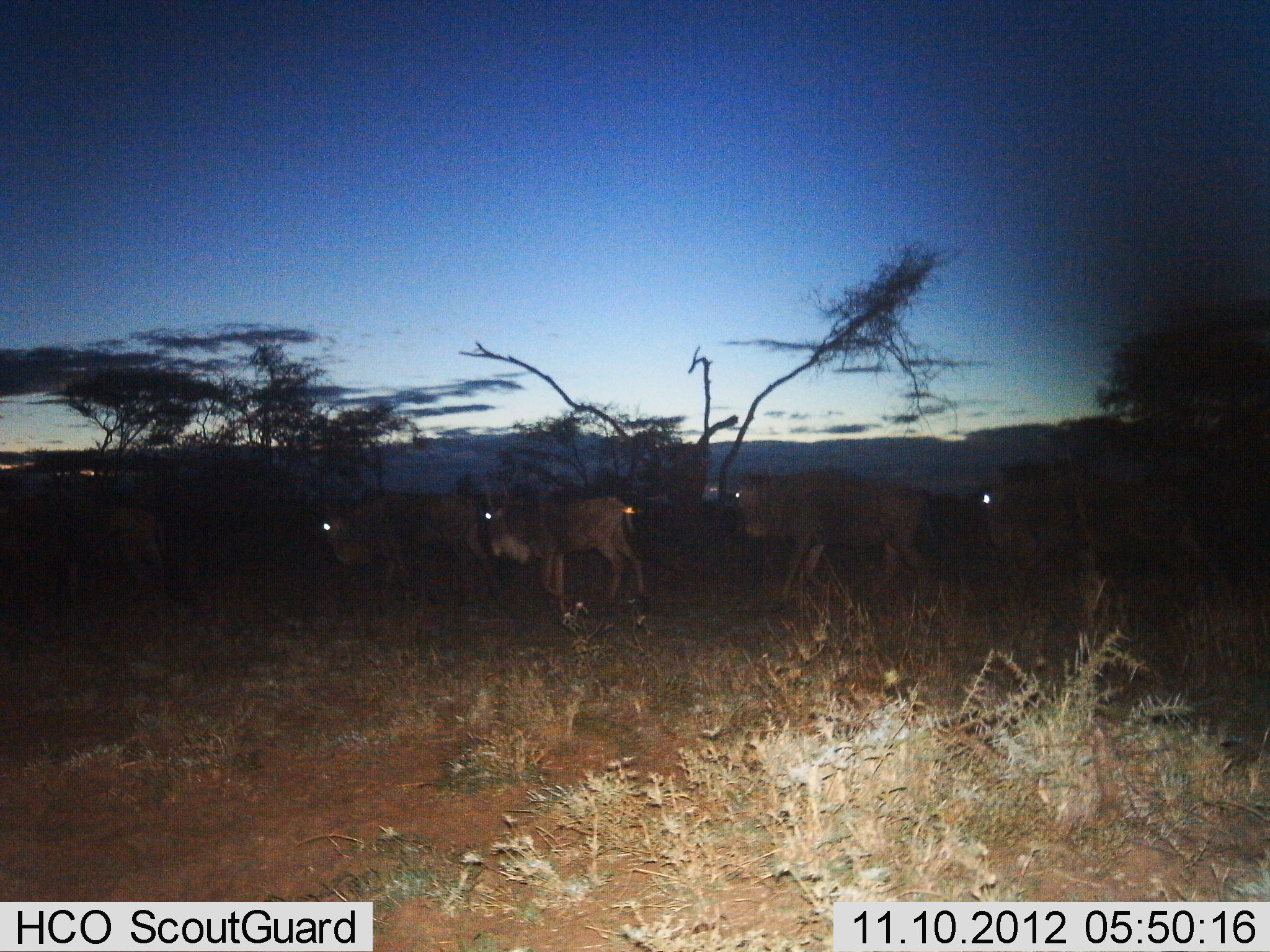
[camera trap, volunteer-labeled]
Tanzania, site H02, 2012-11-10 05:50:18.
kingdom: Animalia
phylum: Chordata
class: Mammalia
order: Artiodactyla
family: Bovidae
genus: Connochaetes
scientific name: Connochaetes taurinus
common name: blue wildebeest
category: wildebeest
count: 5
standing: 10%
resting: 0%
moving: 90%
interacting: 0%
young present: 0%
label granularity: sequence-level